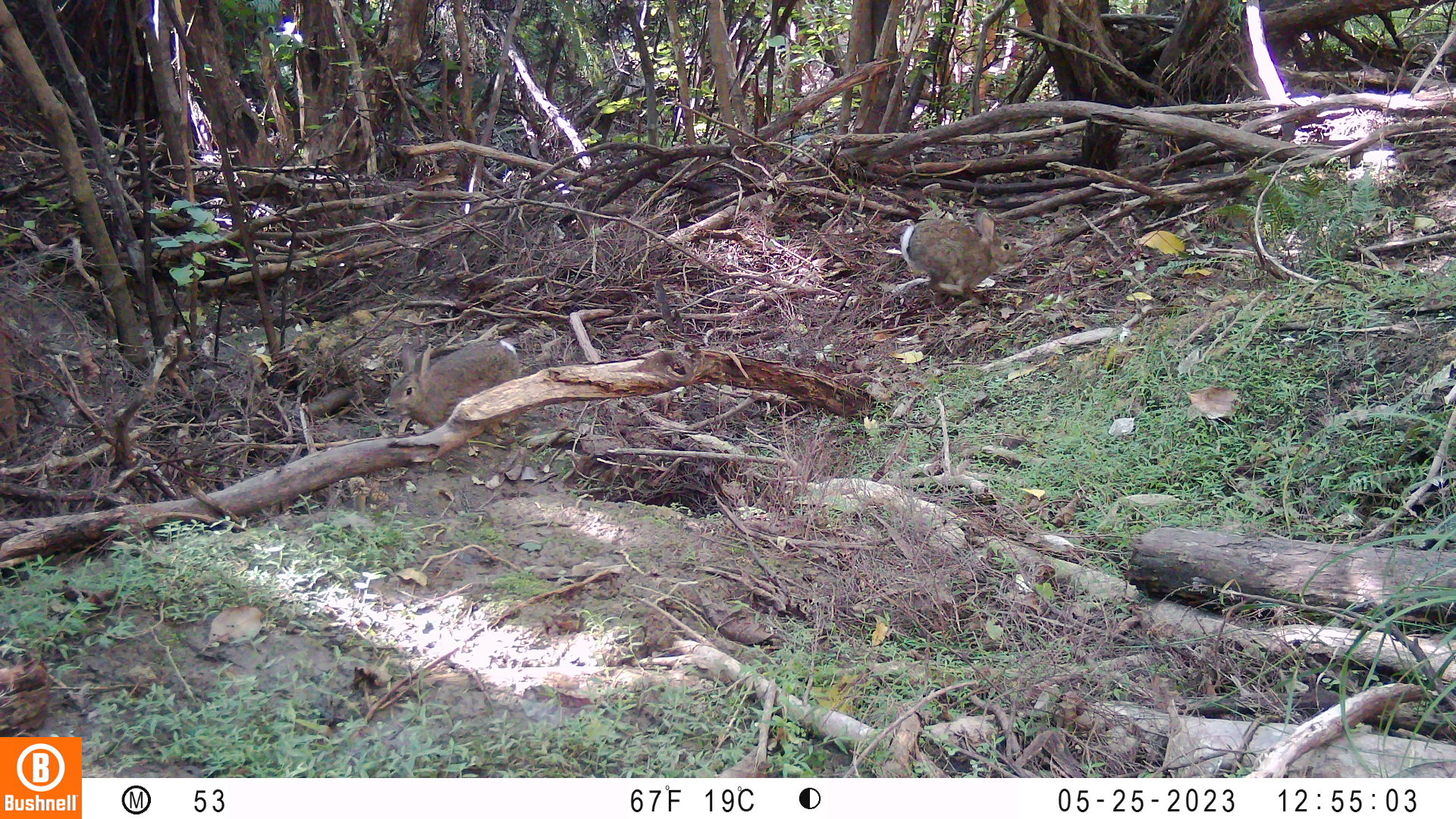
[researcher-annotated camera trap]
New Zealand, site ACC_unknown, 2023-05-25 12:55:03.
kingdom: Animalia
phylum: Chordata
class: Mammalia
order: Lagomorpha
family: Leporidae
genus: Oryctolagus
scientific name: Oryctolagus cuniculus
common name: european rabbit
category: rabbit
Rabbit (european rabbit) (Oryctolagus cuniculus).